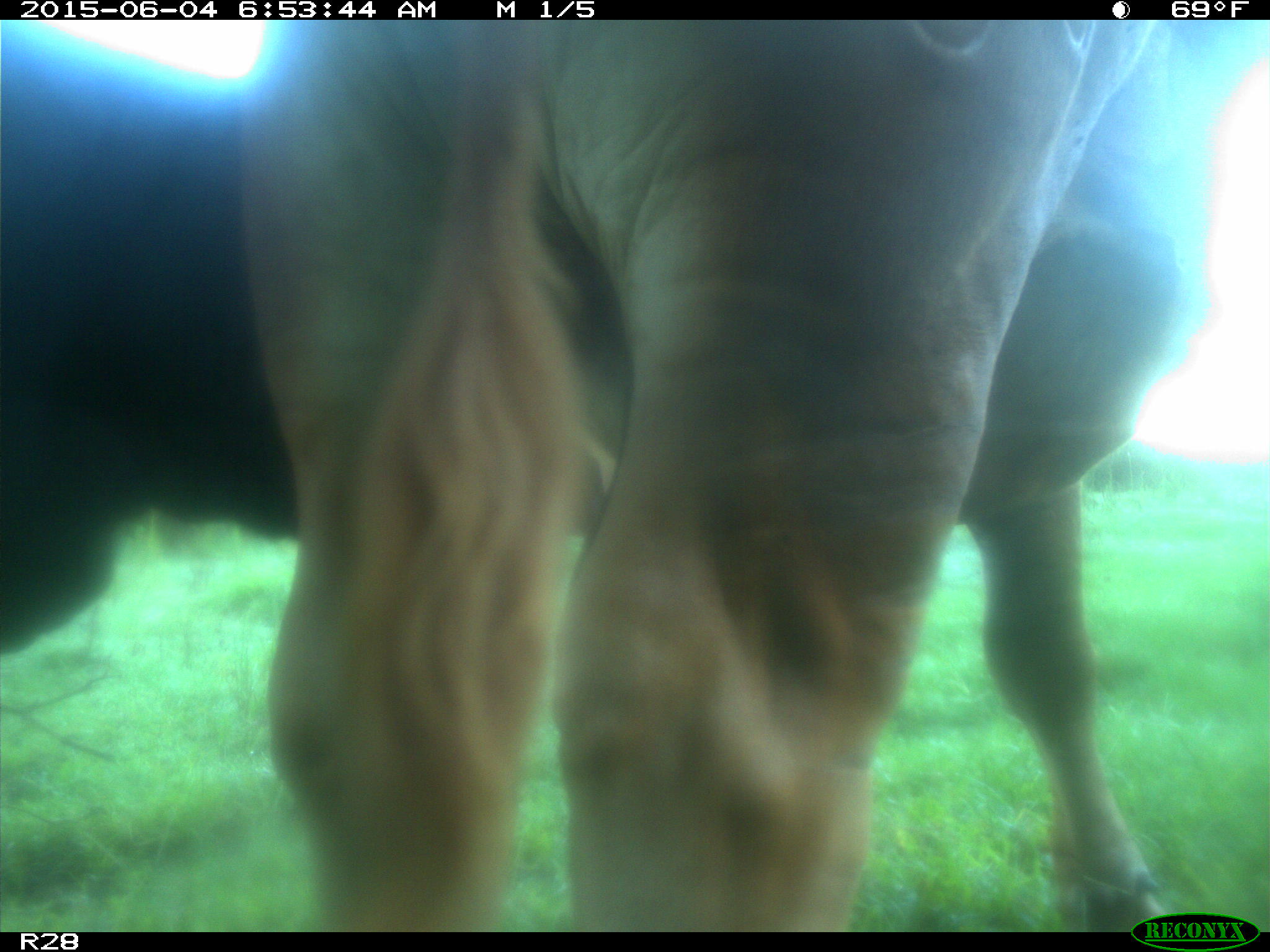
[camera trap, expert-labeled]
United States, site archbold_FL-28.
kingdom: Animalia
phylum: Chordata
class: Mammalia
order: Artiodactyla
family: Bovidae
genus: Bos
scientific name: Bos taurus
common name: domestic cow